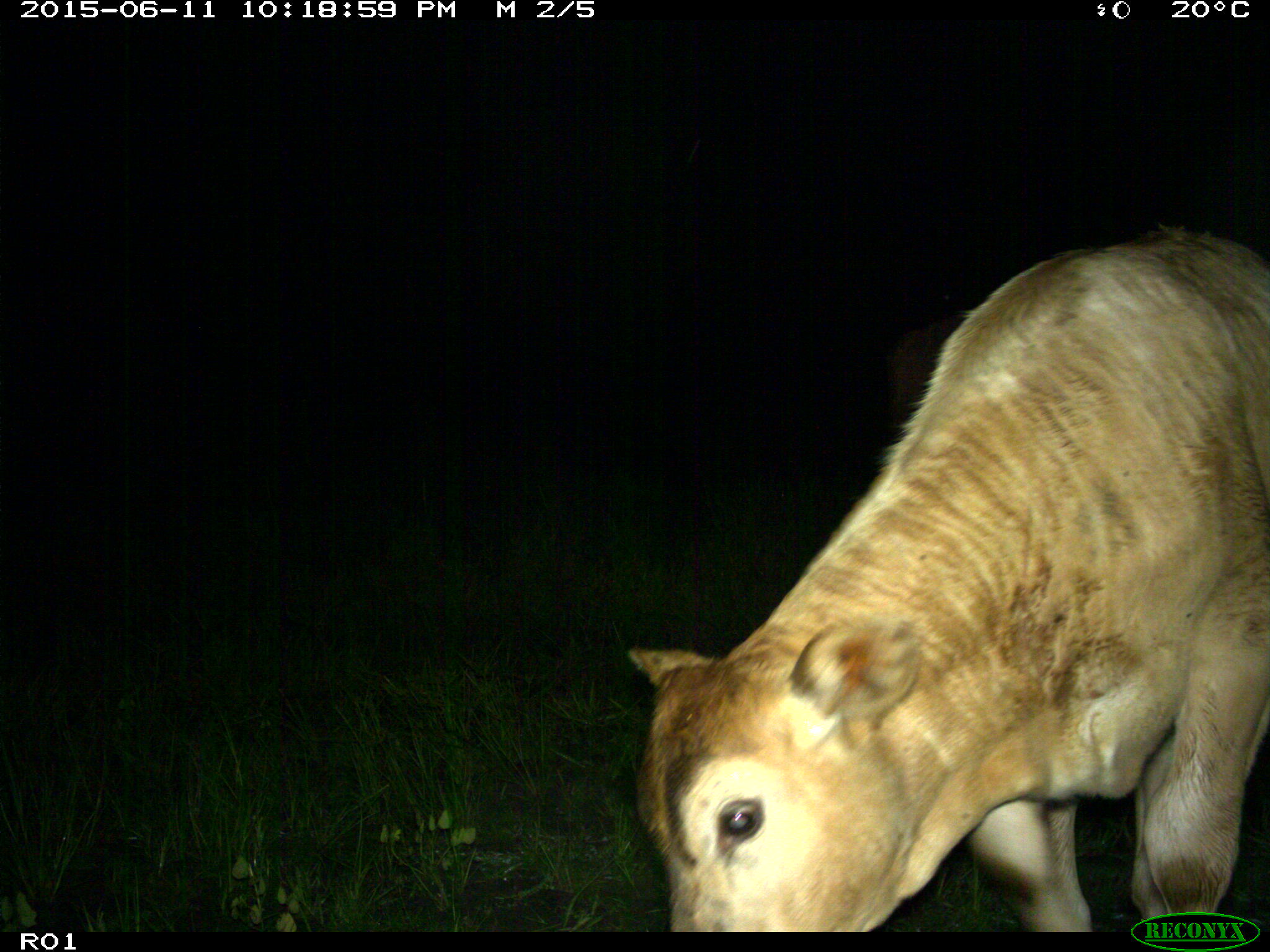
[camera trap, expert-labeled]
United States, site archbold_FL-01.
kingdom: Animalia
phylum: Chordata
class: Mammalia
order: Artiodactyla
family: Bovidae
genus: Bos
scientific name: Bos taurus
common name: domestic cow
Bos taurus (domestic cow).